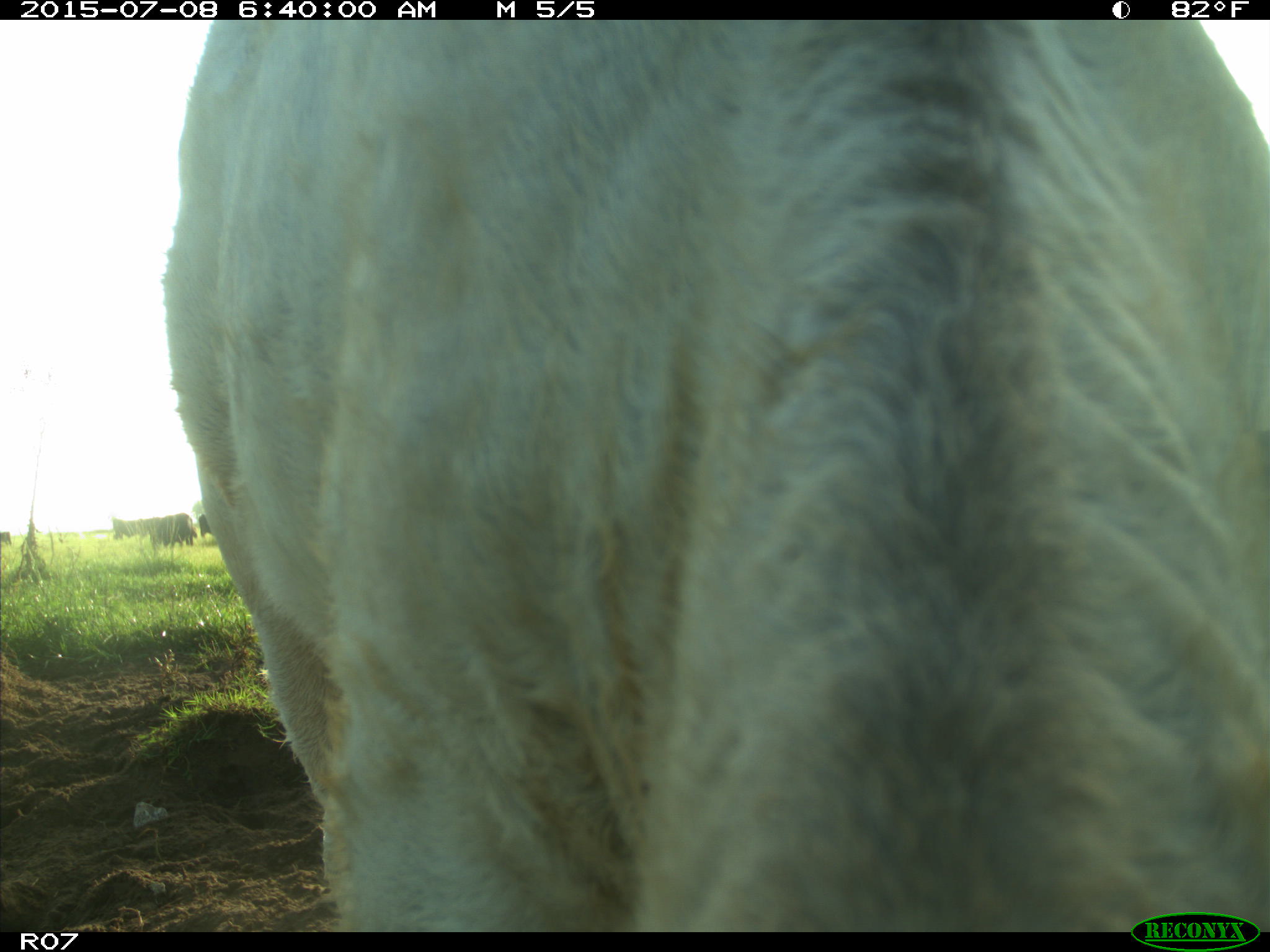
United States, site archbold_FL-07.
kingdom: Animalia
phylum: Chordata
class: Mammalia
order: Artiodactyla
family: Bovidae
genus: Bos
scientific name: Bos taurus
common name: domestic cow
Bos taurus (domestic cow).